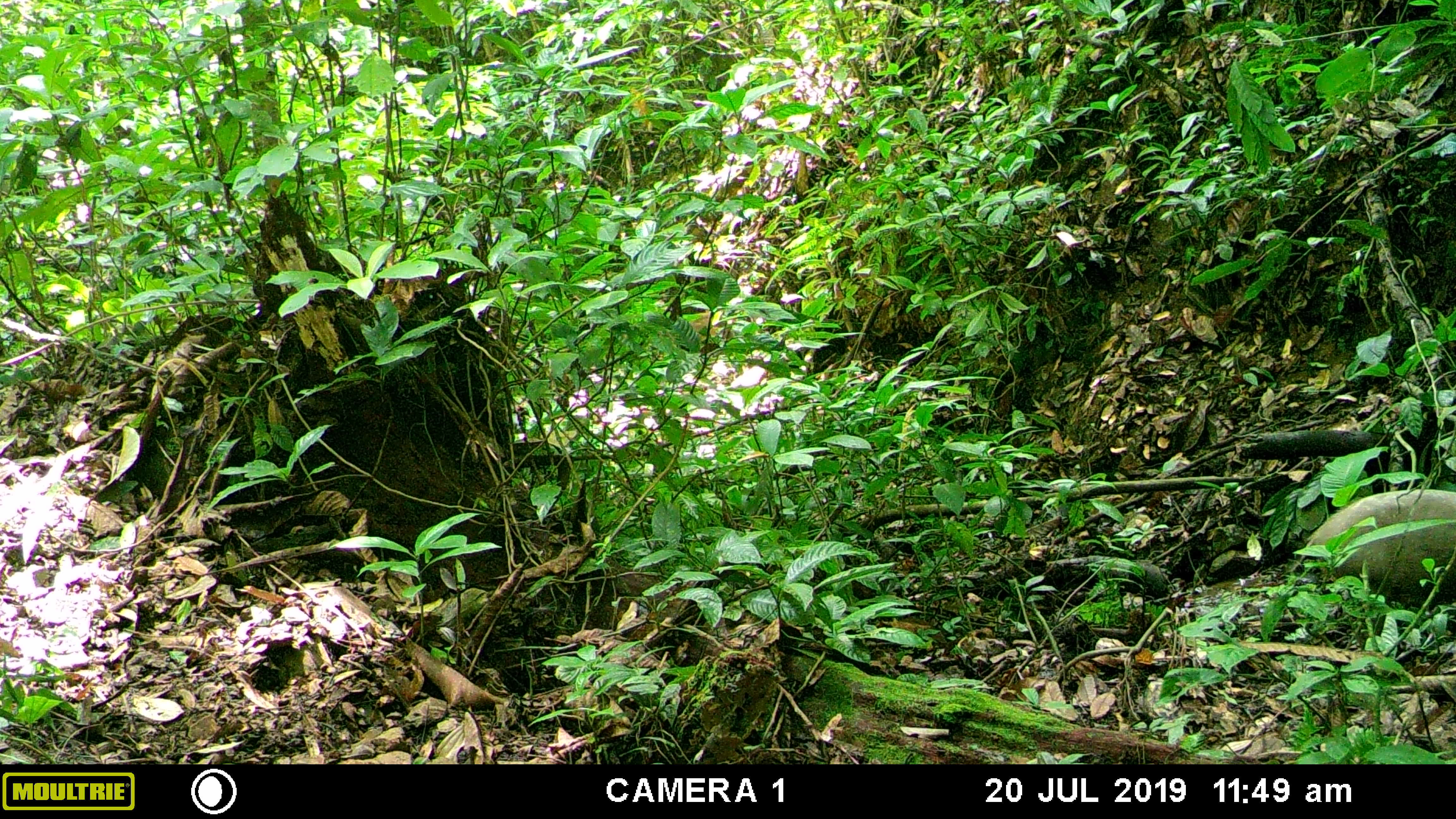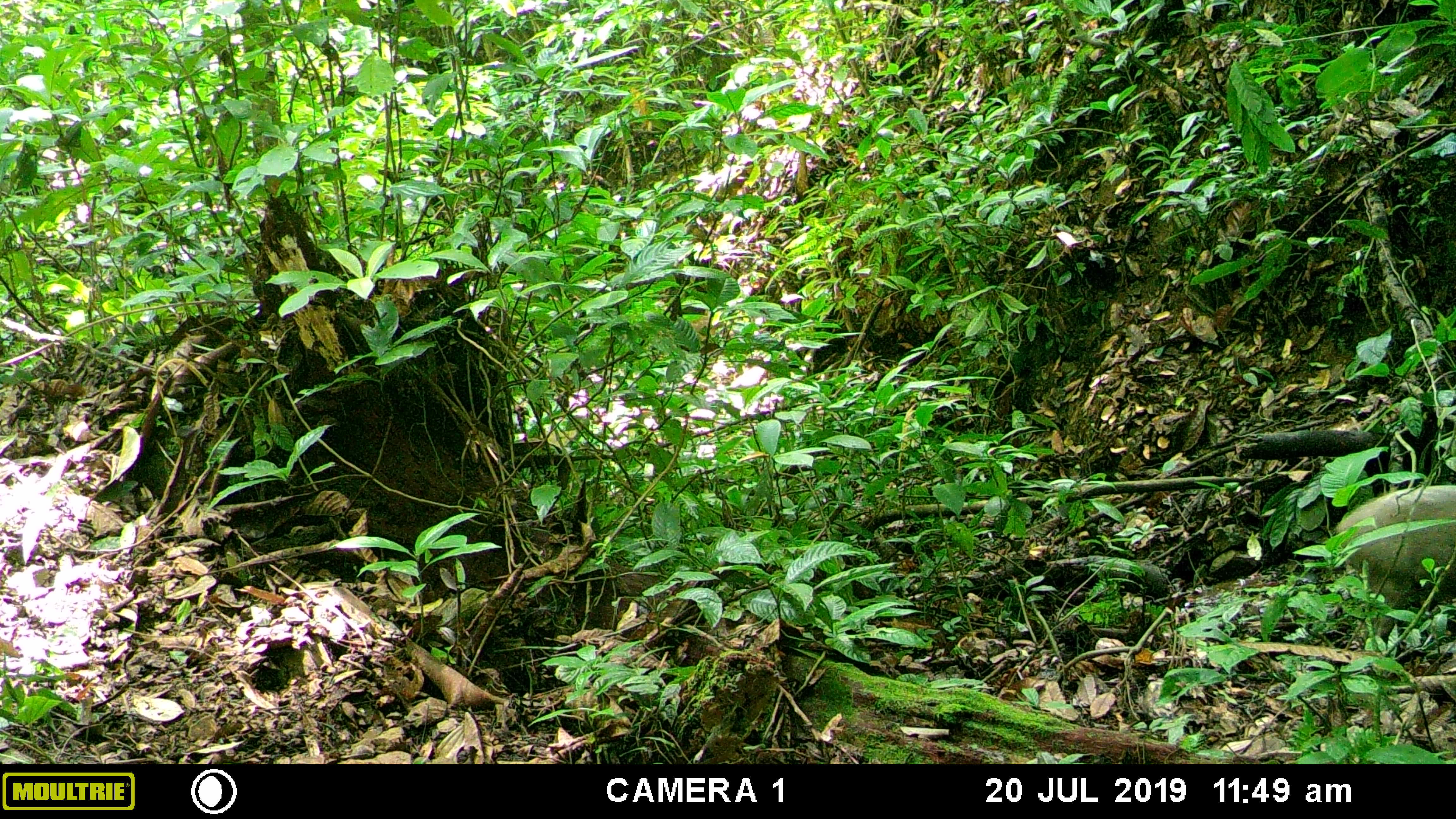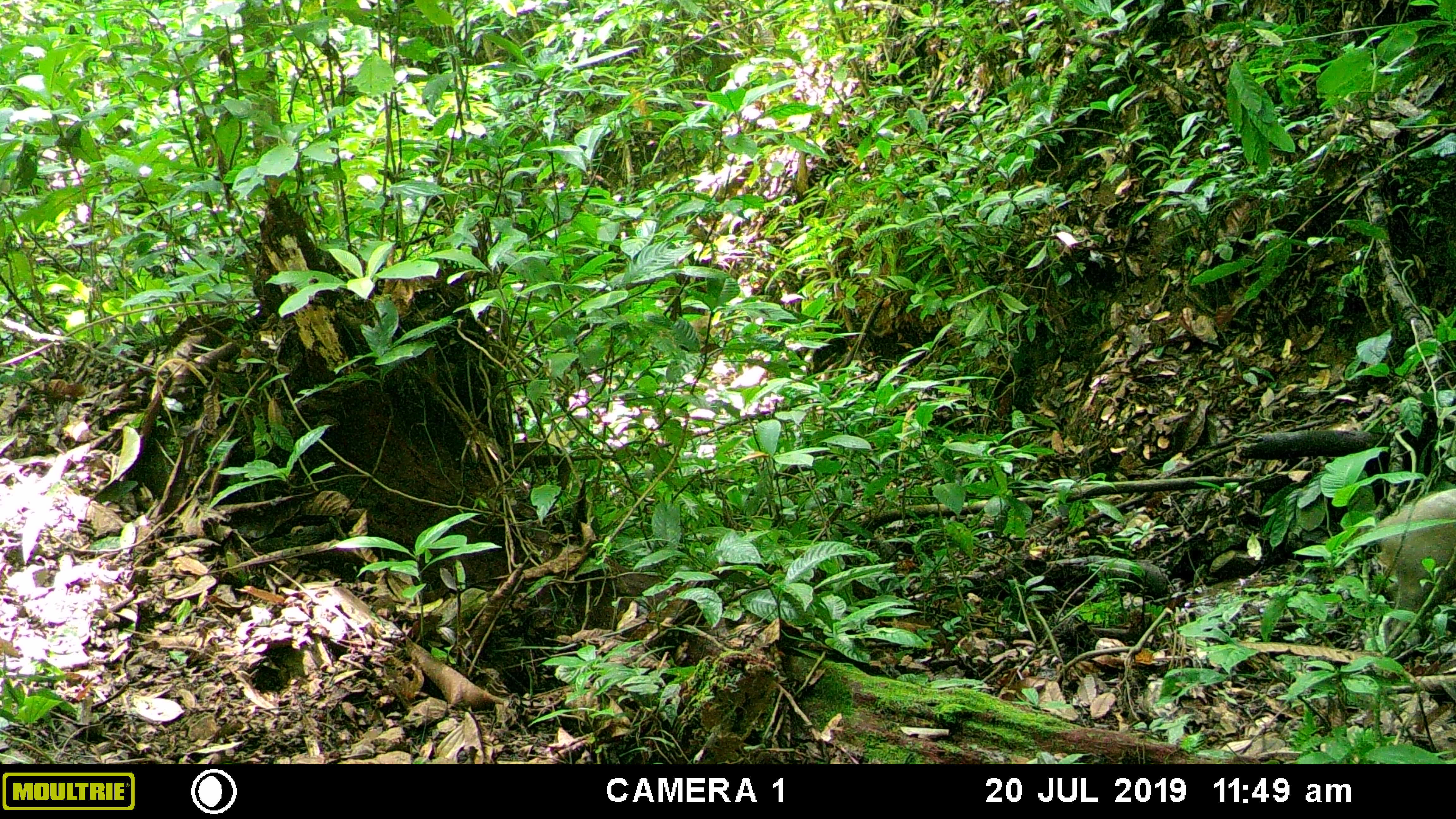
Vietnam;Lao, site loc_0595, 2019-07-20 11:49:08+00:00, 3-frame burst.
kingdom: Animalia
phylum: Chordata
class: Mammalia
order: Artiodactyla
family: Suidae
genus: Sus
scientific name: Sus scrofa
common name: eurasian wild pig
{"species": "eurasian wild pig (Sus scrofa)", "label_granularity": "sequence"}